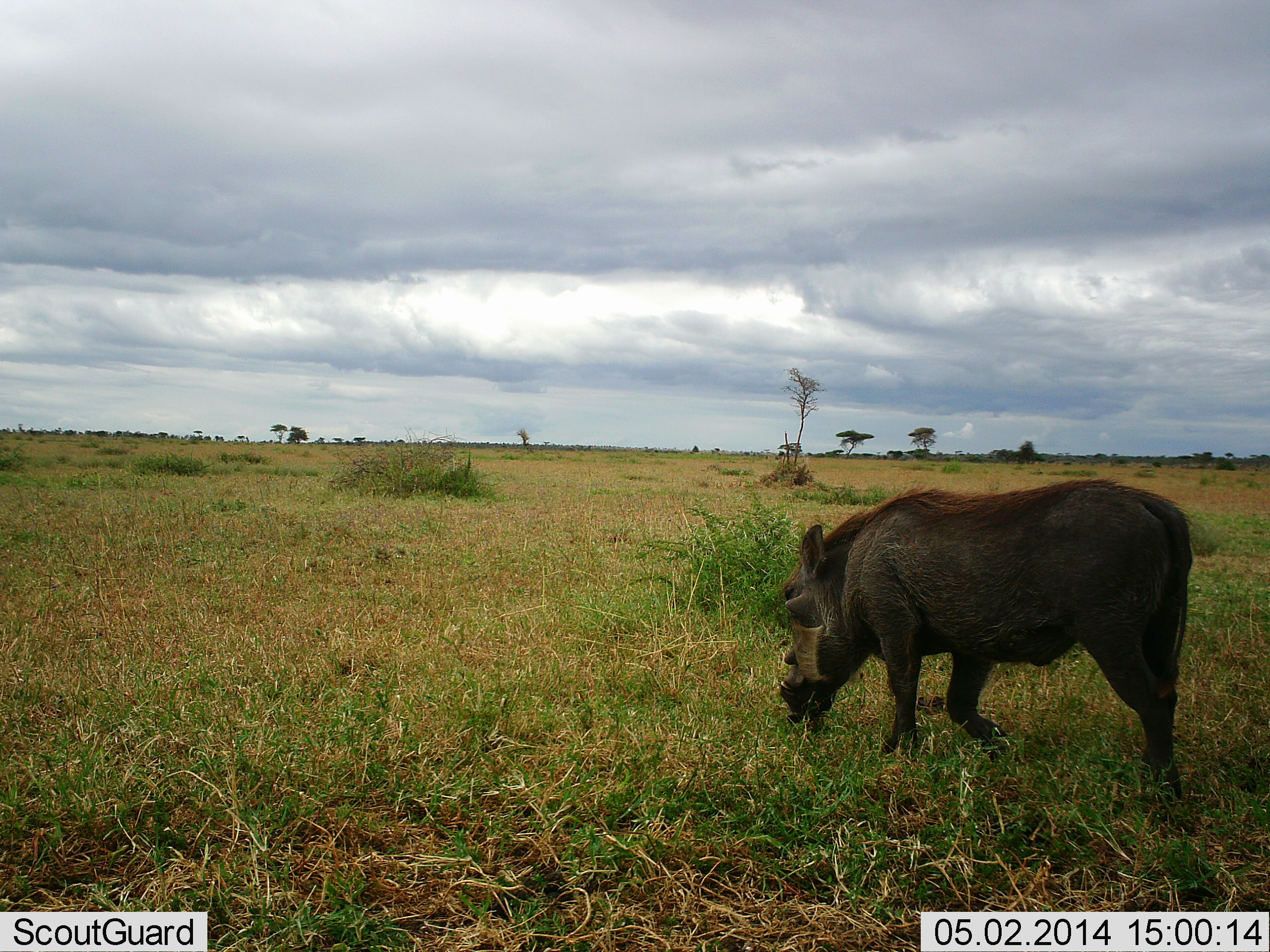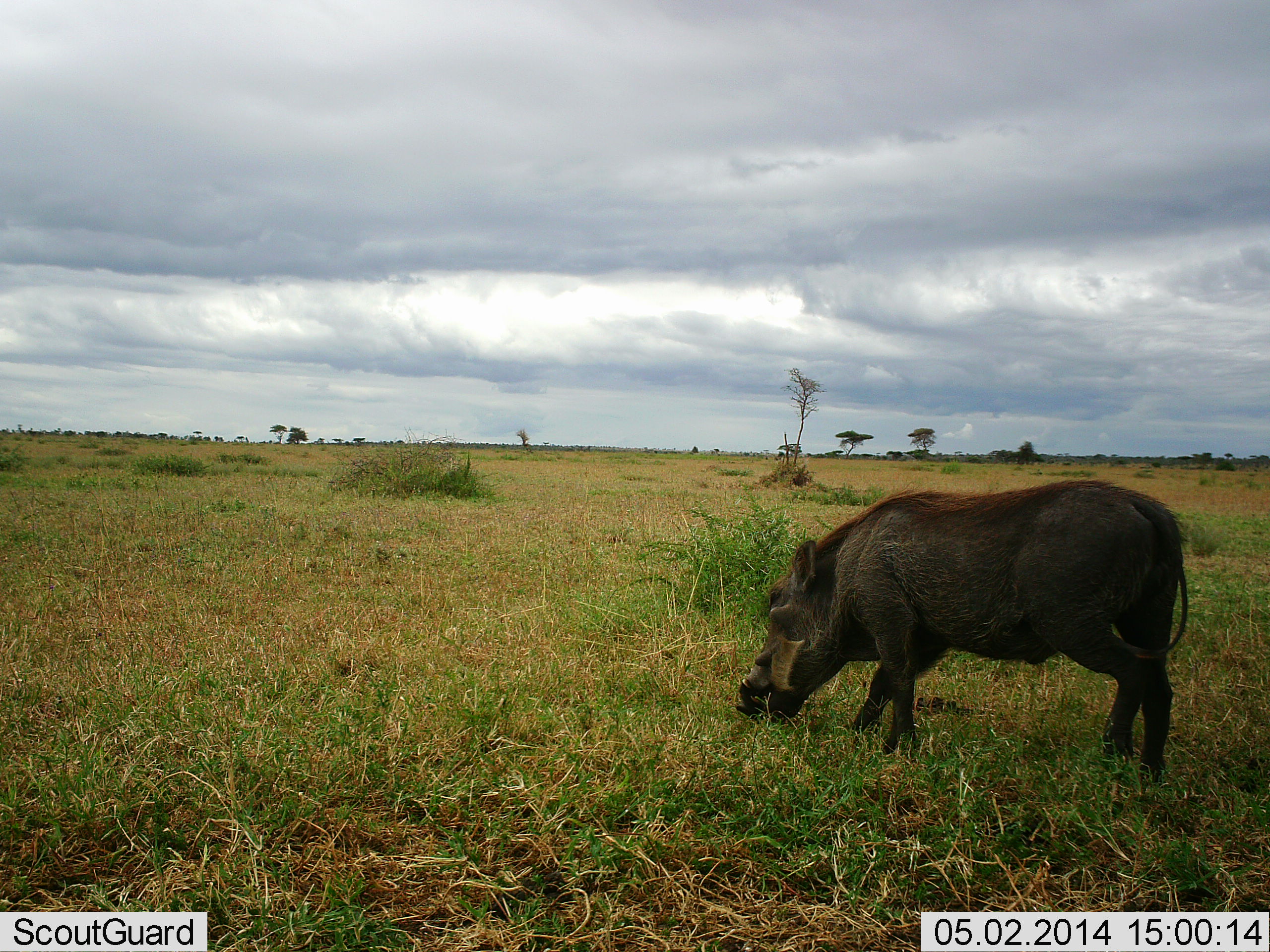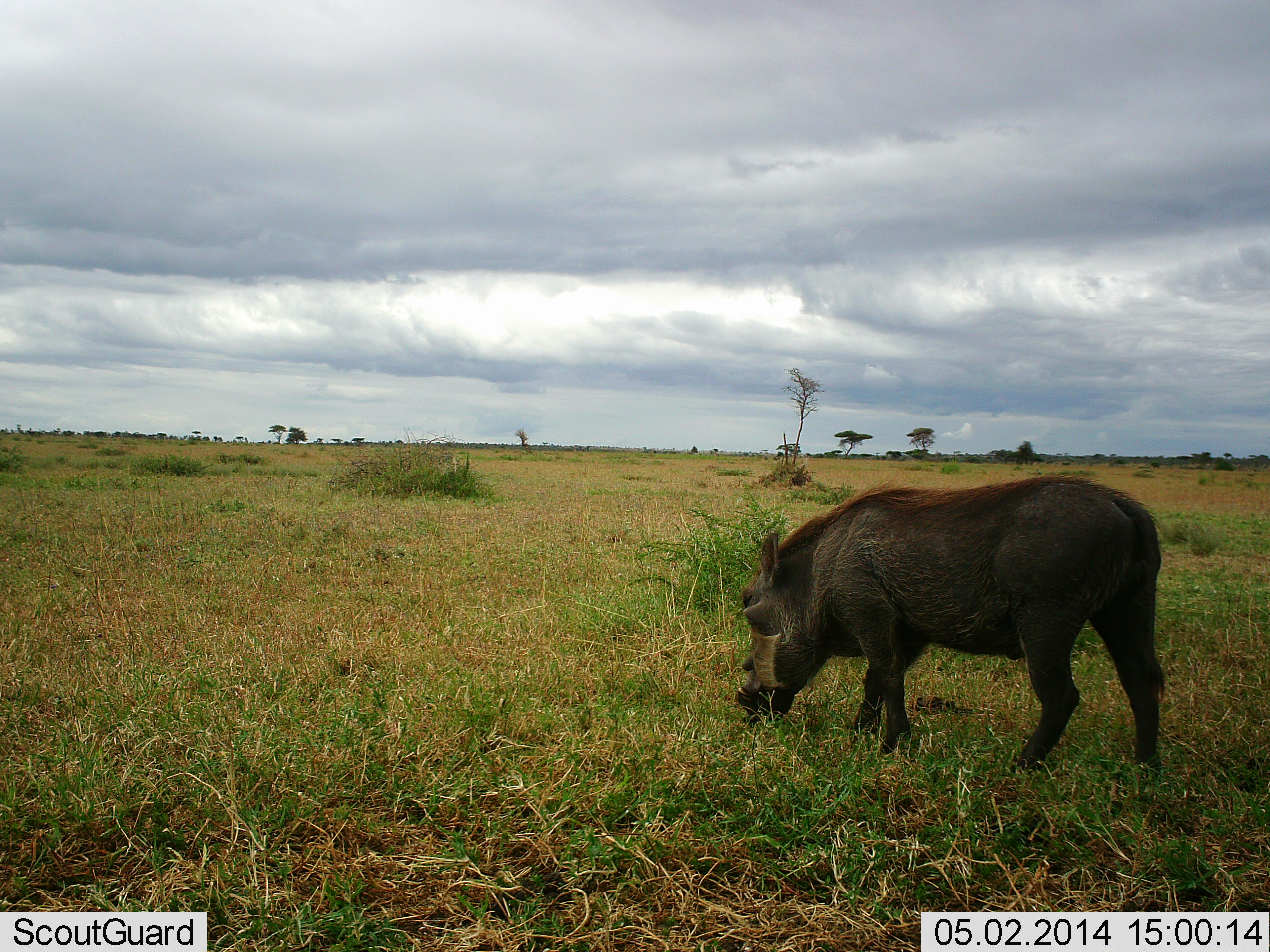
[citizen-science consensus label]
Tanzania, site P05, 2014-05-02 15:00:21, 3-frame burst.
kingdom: Animalia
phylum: Chordata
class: Mammalia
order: Artiodactyla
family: Suidae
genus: Phacochoerus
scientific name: Phacochoerus africanus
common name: warthog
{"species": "warthog (Phacochoerus africanus)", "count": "1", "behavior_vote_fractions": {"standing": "0%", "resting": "0%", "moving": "20%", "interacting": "0%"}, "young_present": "0%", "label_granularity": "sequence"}